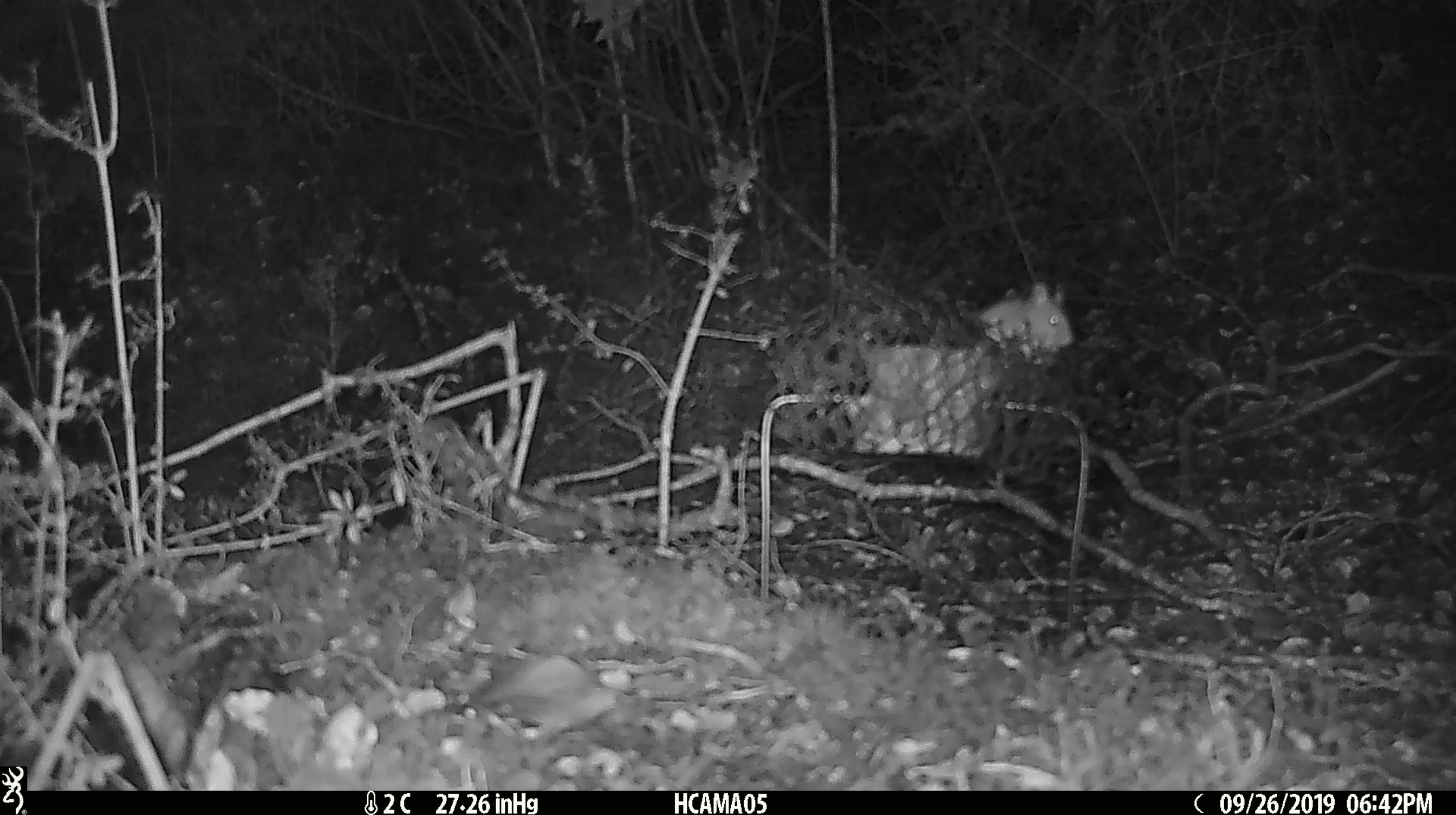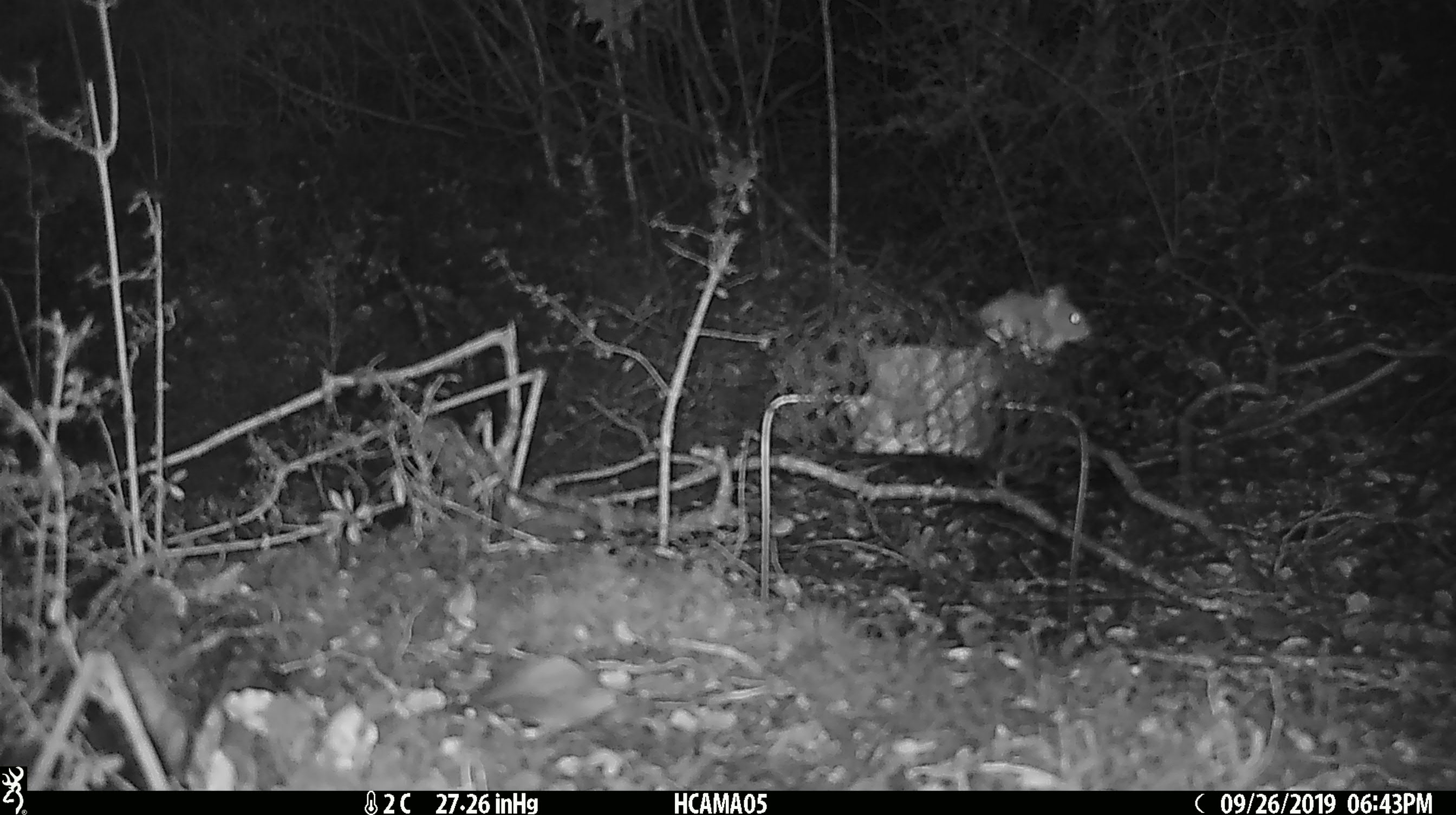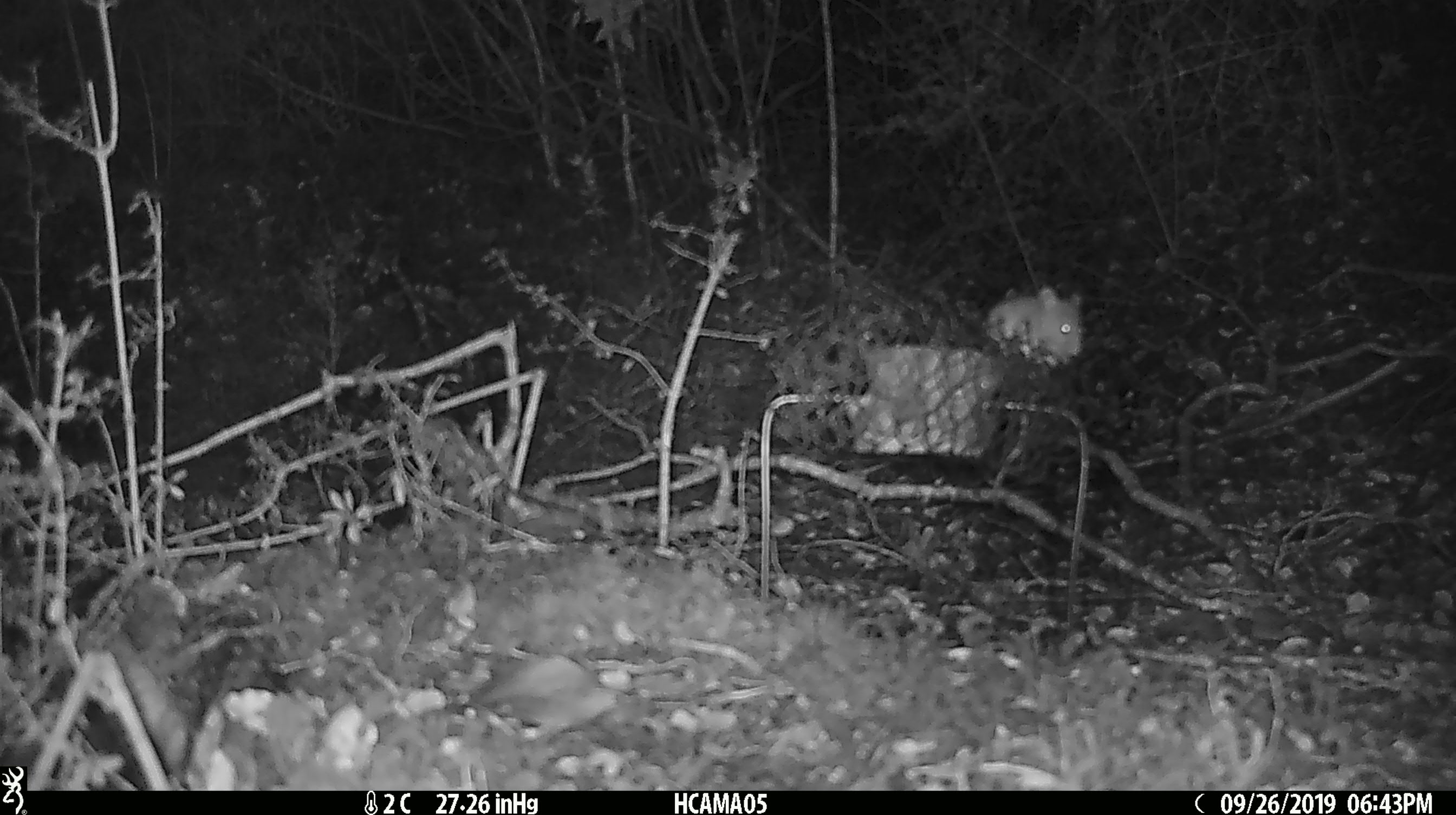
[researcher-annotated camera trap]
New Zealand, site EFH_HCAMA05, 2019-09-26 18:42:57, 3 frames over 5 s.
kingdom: Animalia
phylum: Chordata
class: Mammalia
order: Rodentia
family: Muridae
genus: Mus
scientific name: Mus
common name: mouse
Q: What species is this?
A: Mouse (Mus).